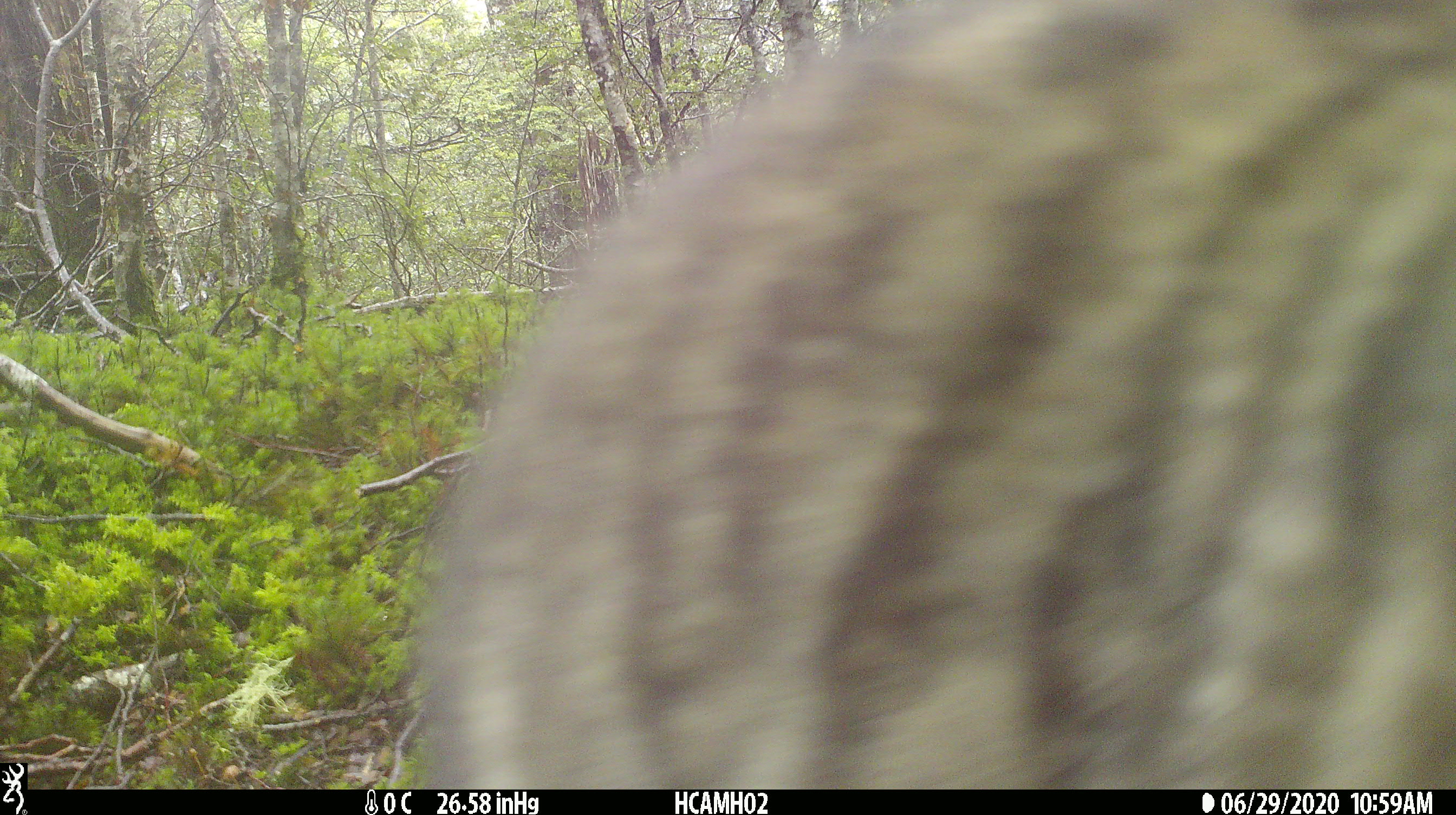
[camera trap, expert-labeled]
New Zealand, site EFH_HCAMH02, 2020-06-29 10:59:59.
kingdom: Animalia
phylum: Chordata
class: Mammalia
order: Carnivora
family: Felidae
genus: Felis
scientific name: Felis catus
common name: domestic cat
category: cat